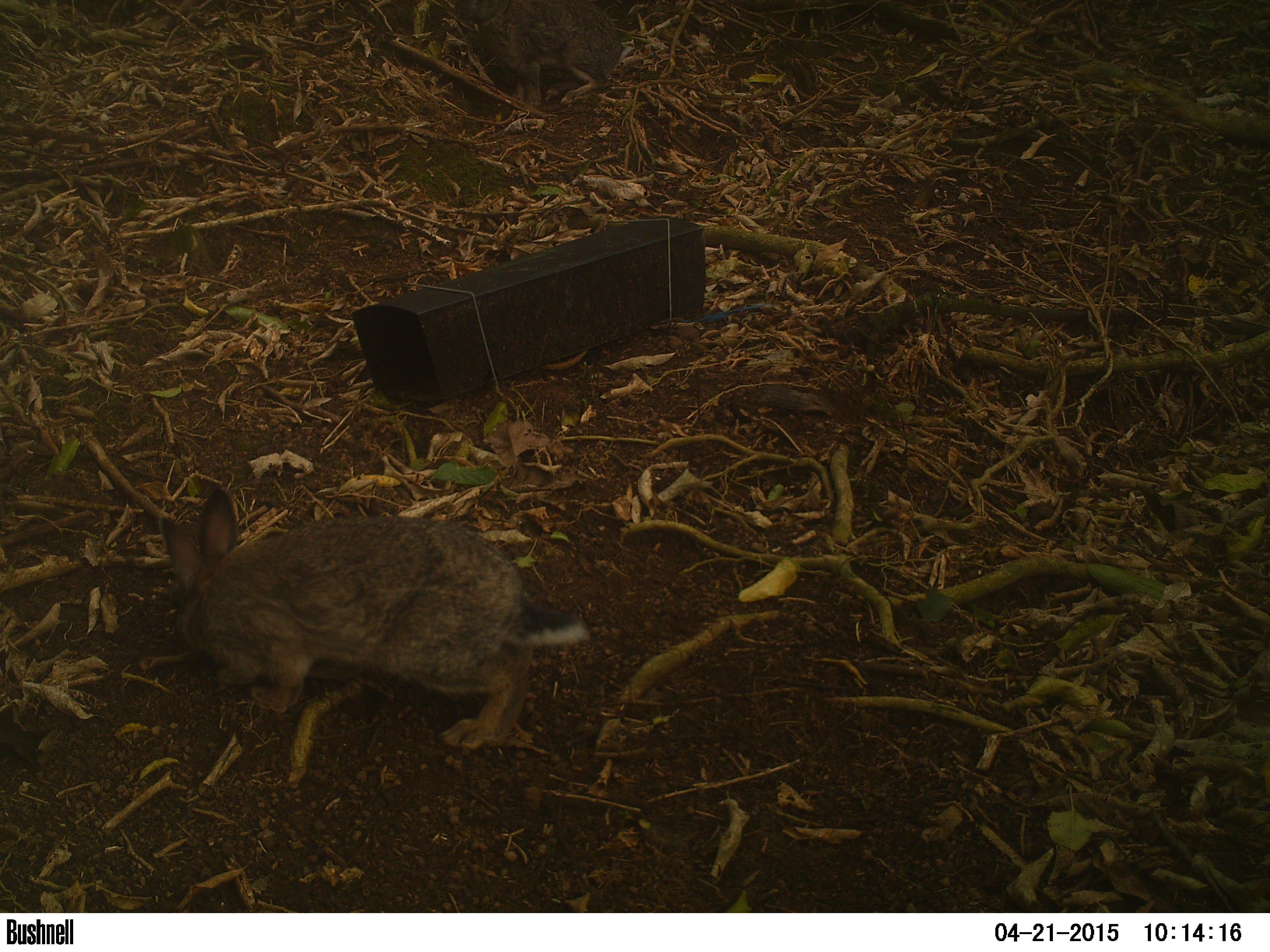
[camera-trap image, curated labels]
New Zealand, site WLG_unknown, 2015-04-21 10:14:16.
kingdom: Animalia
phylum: Chordata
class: Mammalia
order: Lagomorpha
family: Leporidae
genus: Oryctolagus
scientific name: Oryctolagus cuniculus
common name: european rabbit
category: rabbit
Rabbit (european rabbit) (Oryctolagus cuniculus).